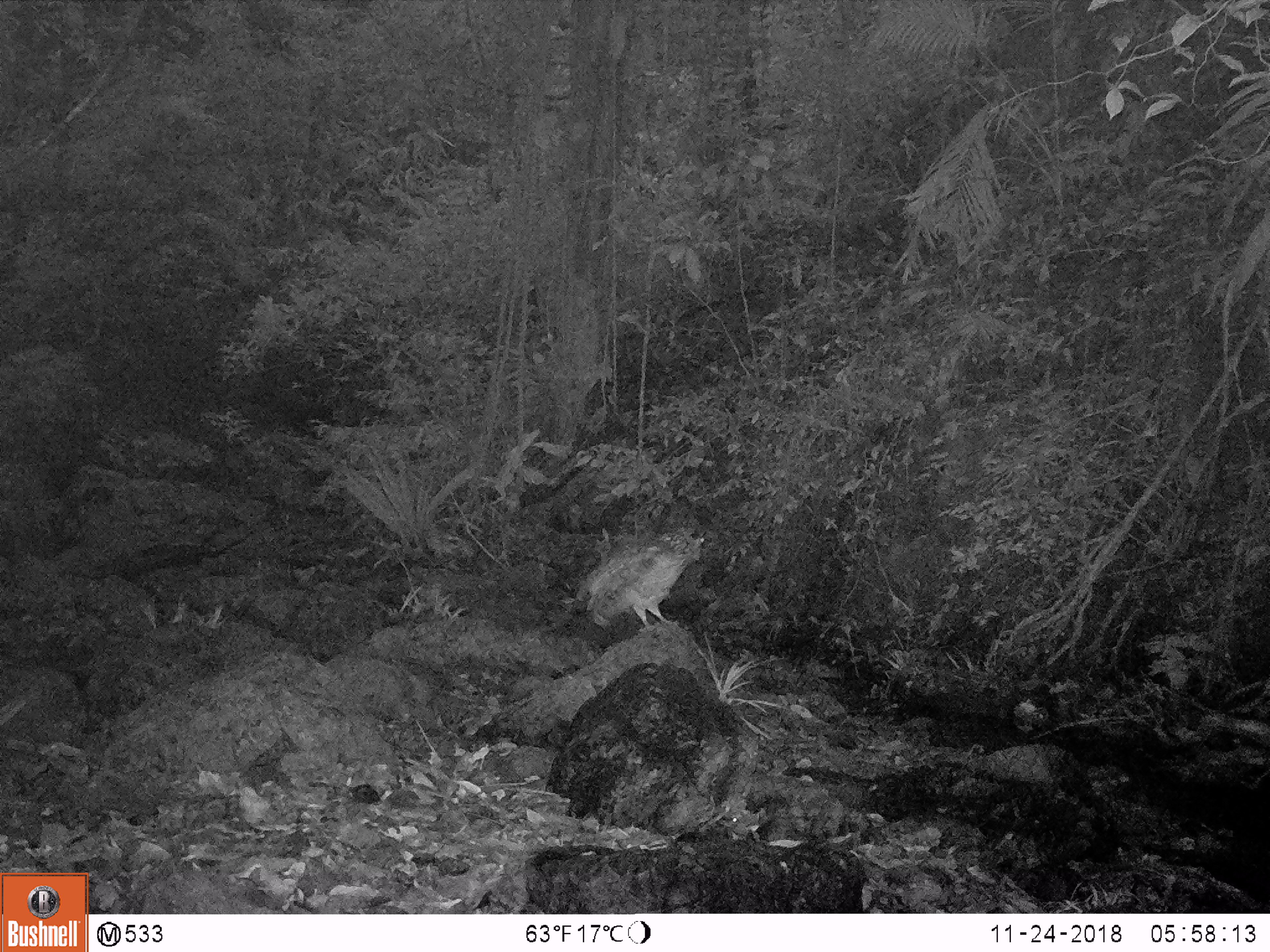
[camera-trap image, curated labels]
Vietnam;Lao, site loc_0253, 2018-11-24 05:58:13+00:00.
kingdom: Animalia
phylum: Chordata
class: Aves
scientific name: Aves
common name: bird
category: unidentified bird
Unidentified bird (bird) (Aves). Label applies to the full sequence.